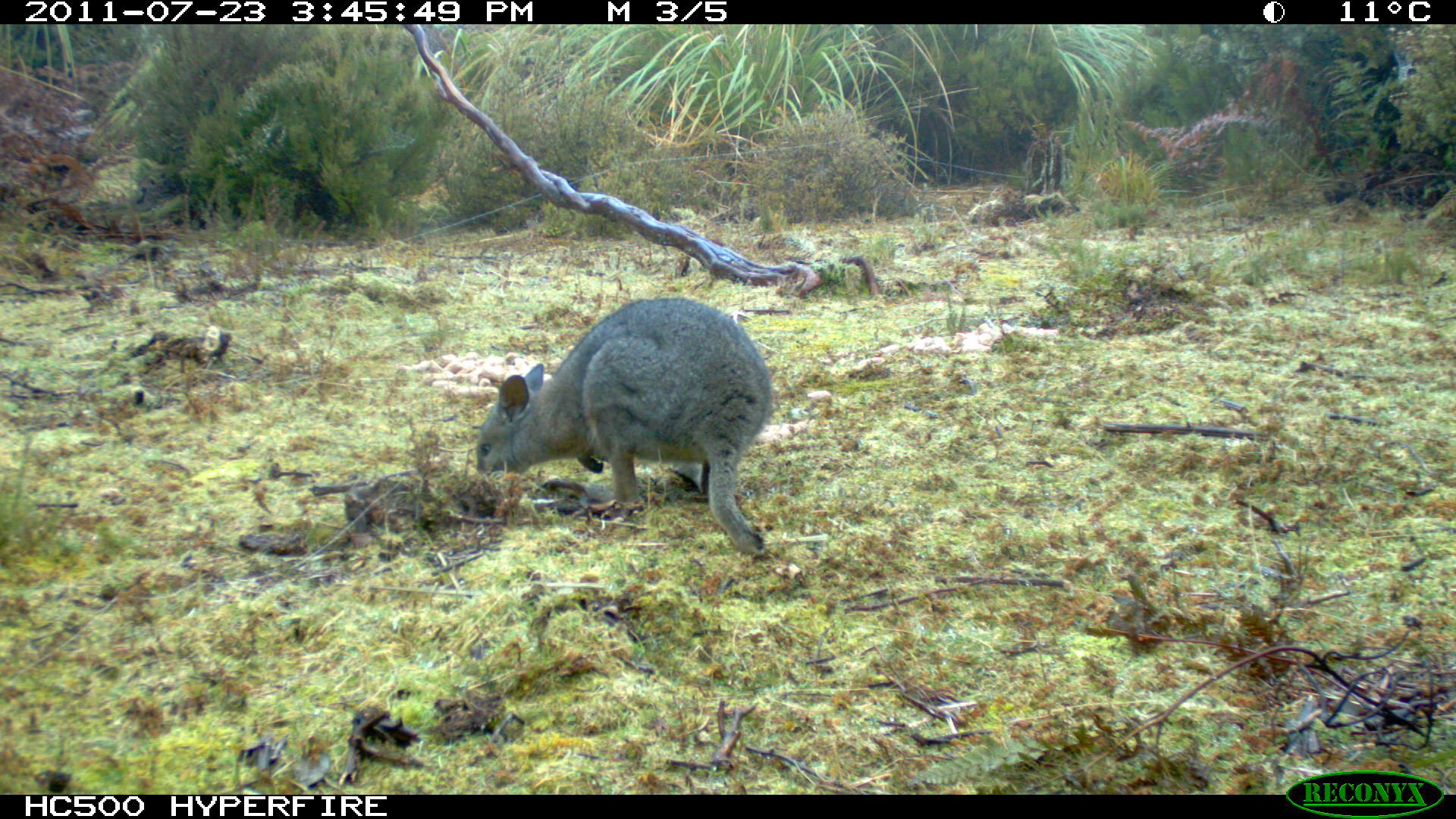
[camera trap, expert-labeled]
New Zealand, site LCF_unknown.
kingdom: Animalia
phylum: Chordata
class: Mammalia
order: Diprotodontia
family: Macropodidae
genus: Notamacropus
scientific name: Notamacropus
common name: wallaby